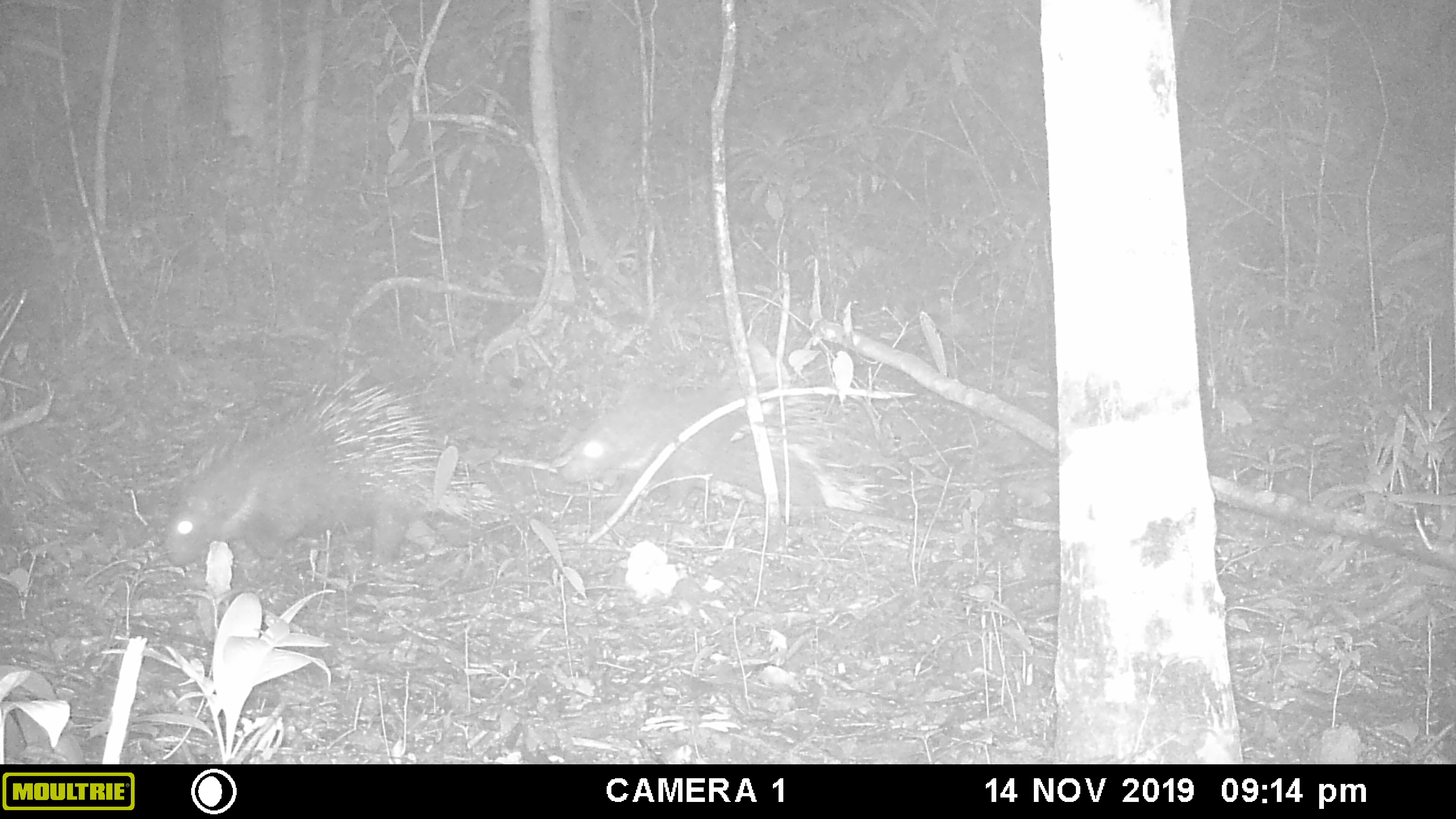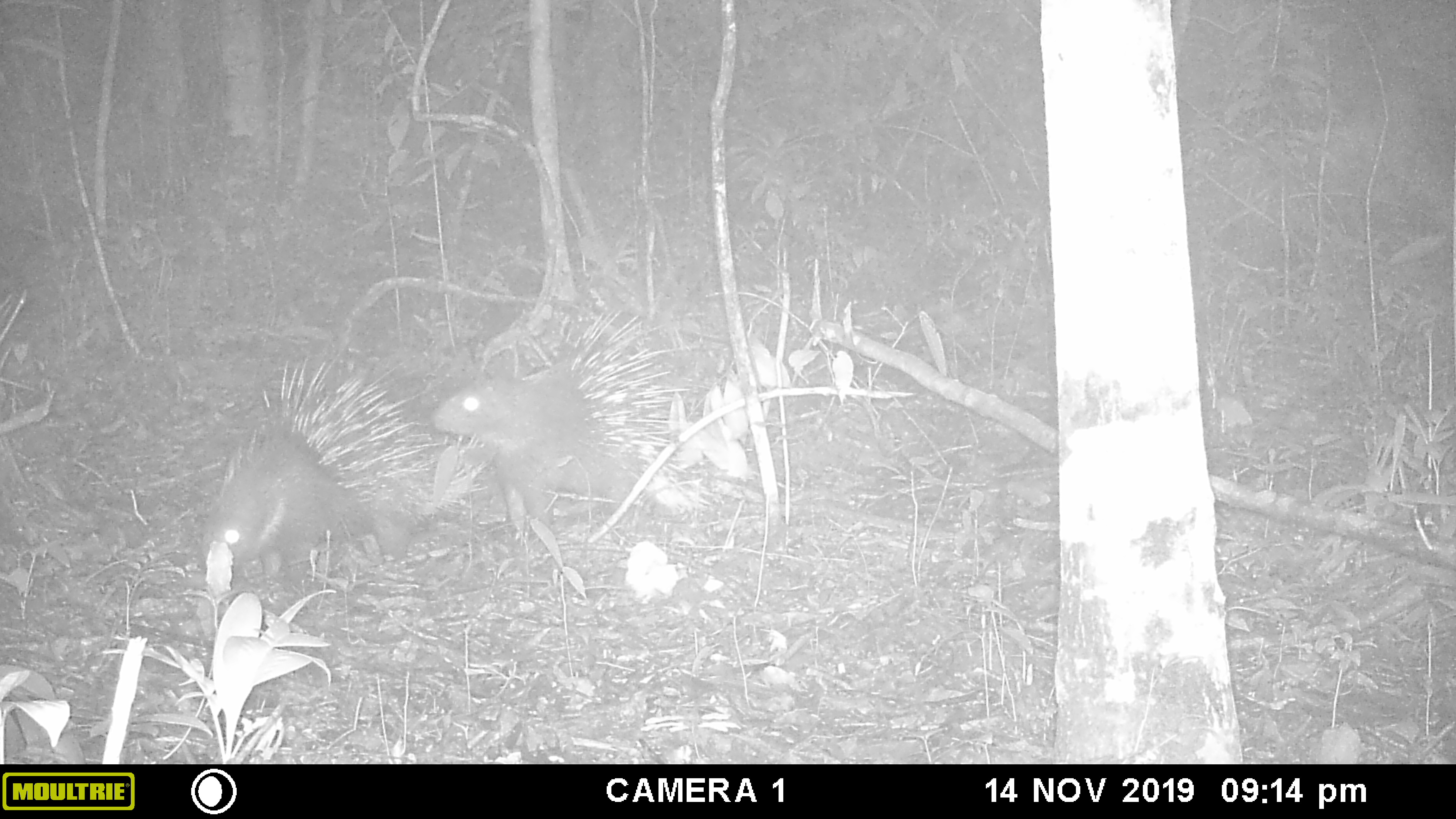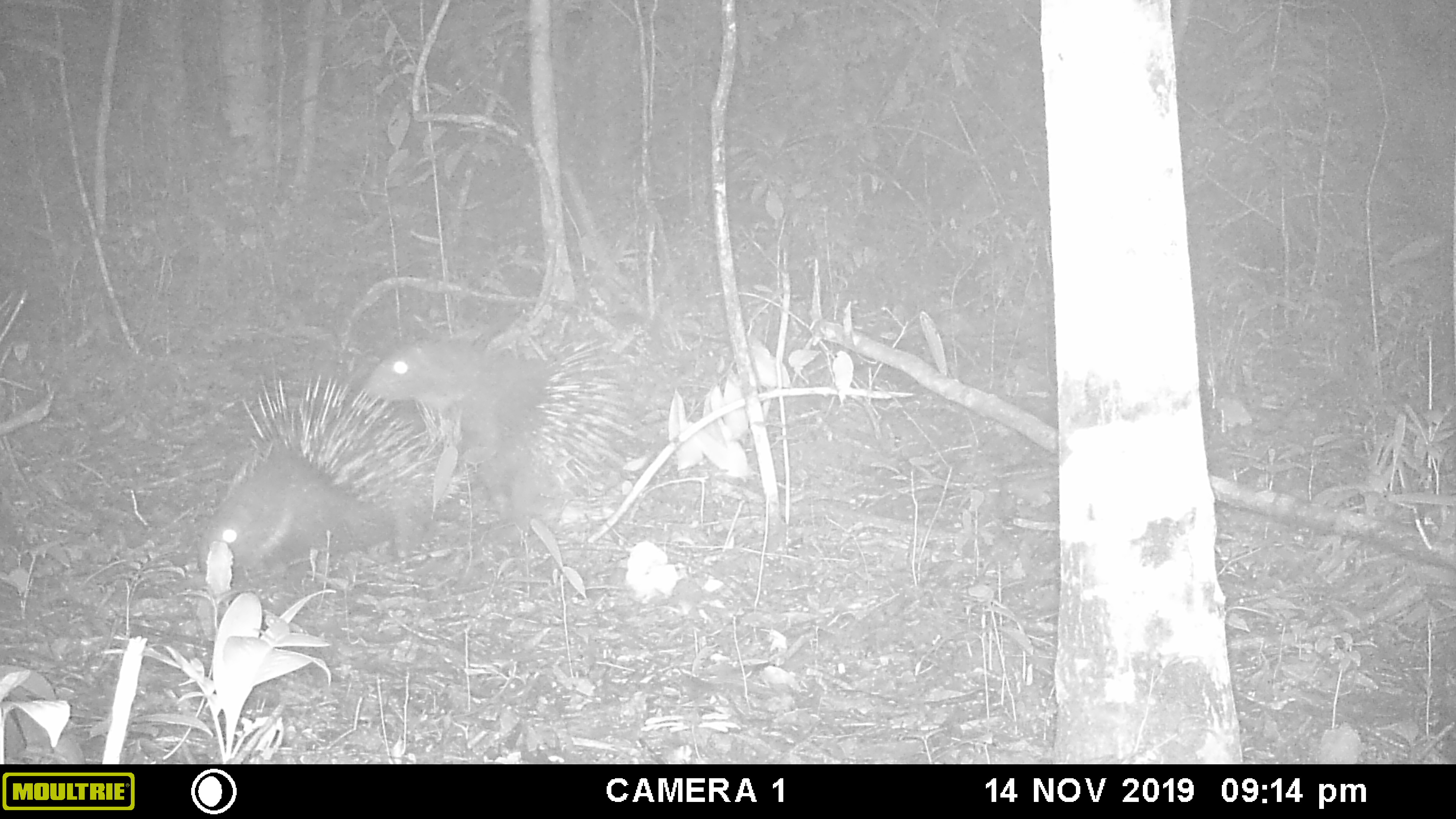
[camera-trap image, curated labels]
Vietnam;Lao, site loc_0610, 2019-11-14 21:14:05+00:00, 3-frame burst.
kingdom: Animalia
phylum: Chordata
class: Mammalia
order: Rodentia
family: Hystricidae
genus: Hystrix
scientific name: Hystrix brachyura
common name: malayan porcupine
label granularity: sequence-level